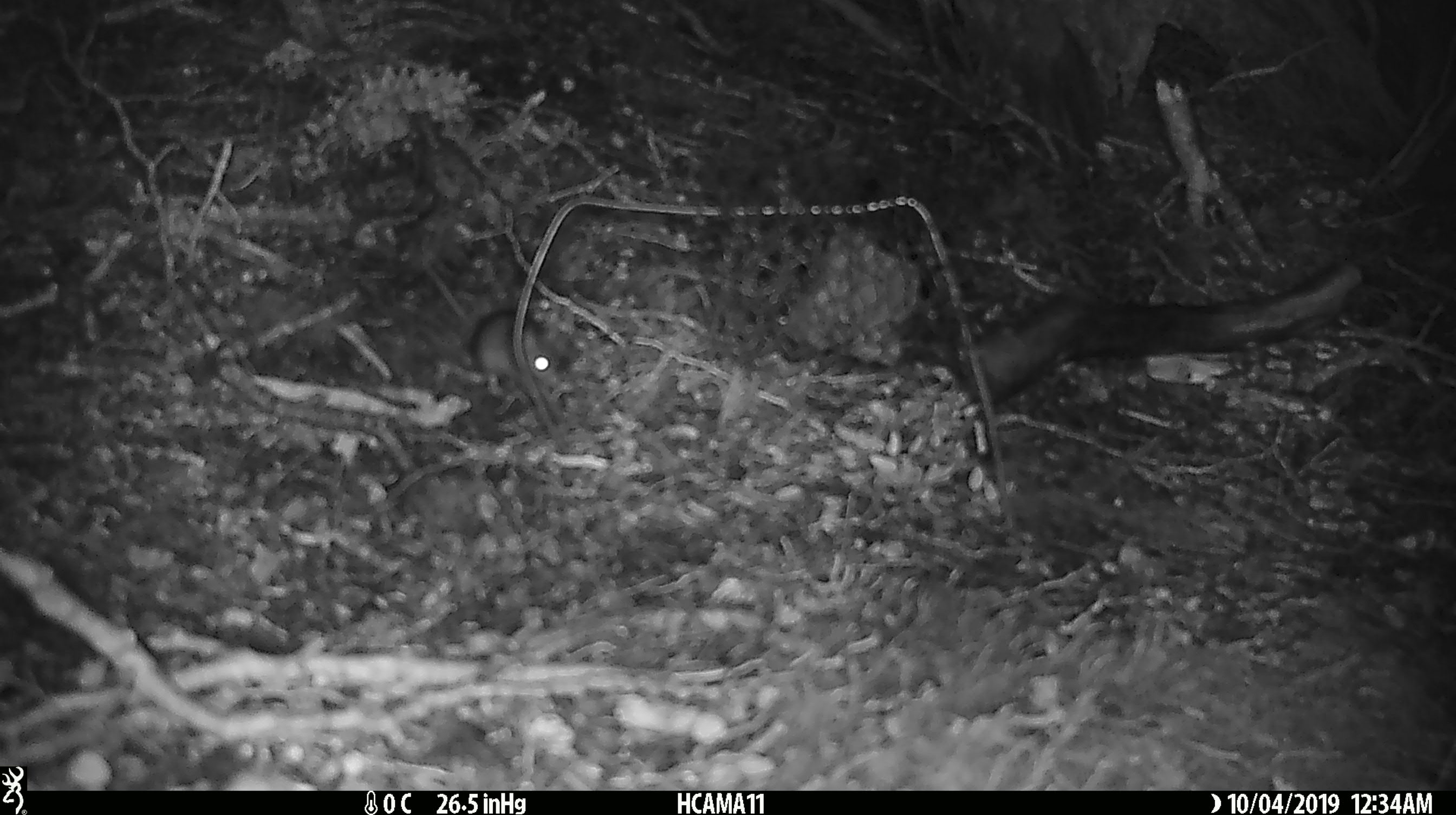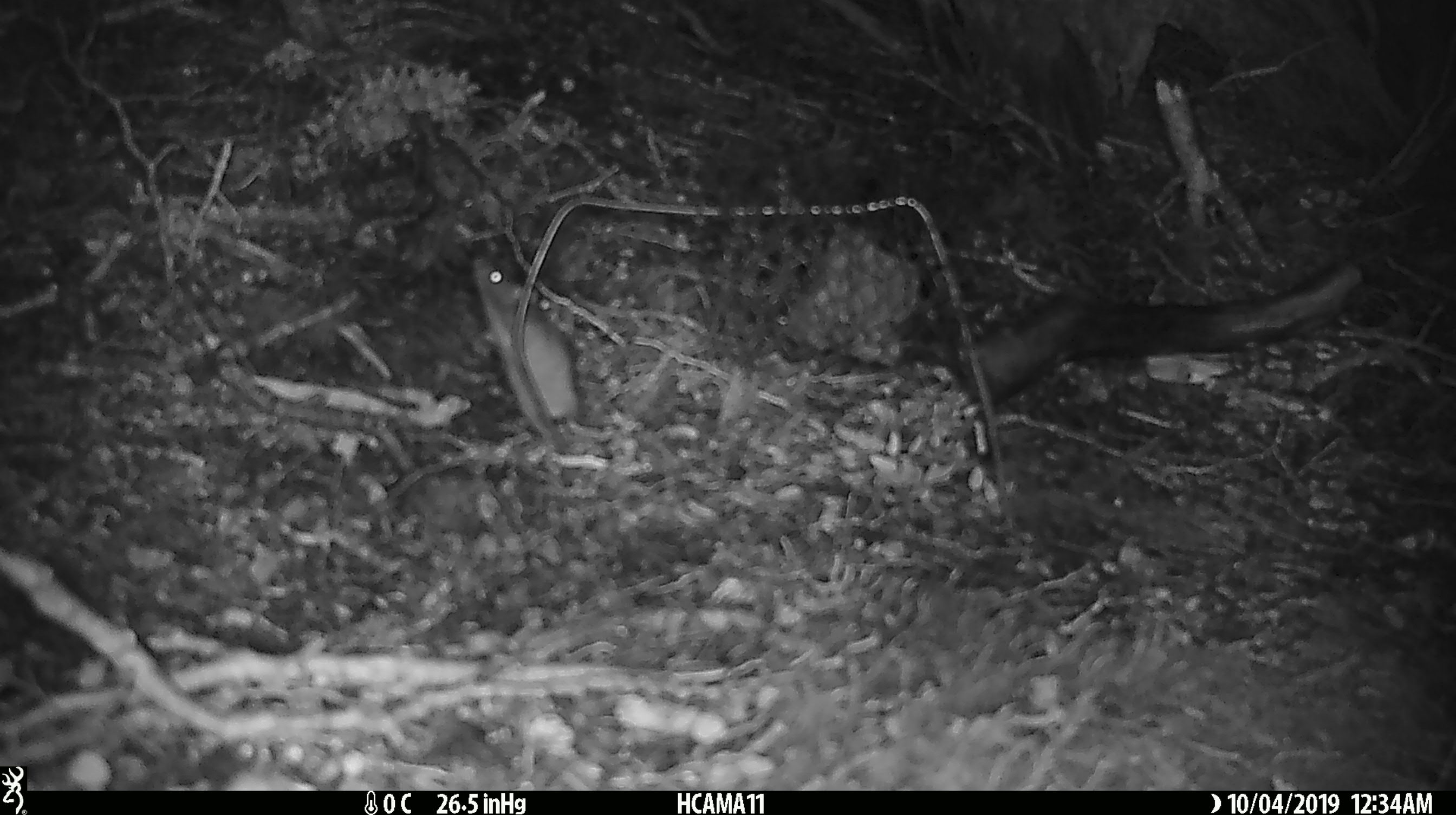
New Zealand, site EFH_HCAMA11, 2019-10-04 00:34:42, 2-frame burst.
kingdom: Animalia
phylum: Chordata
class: Mammalia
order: Rodentia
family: Muridae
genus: Mus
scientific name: Mus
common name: mouse